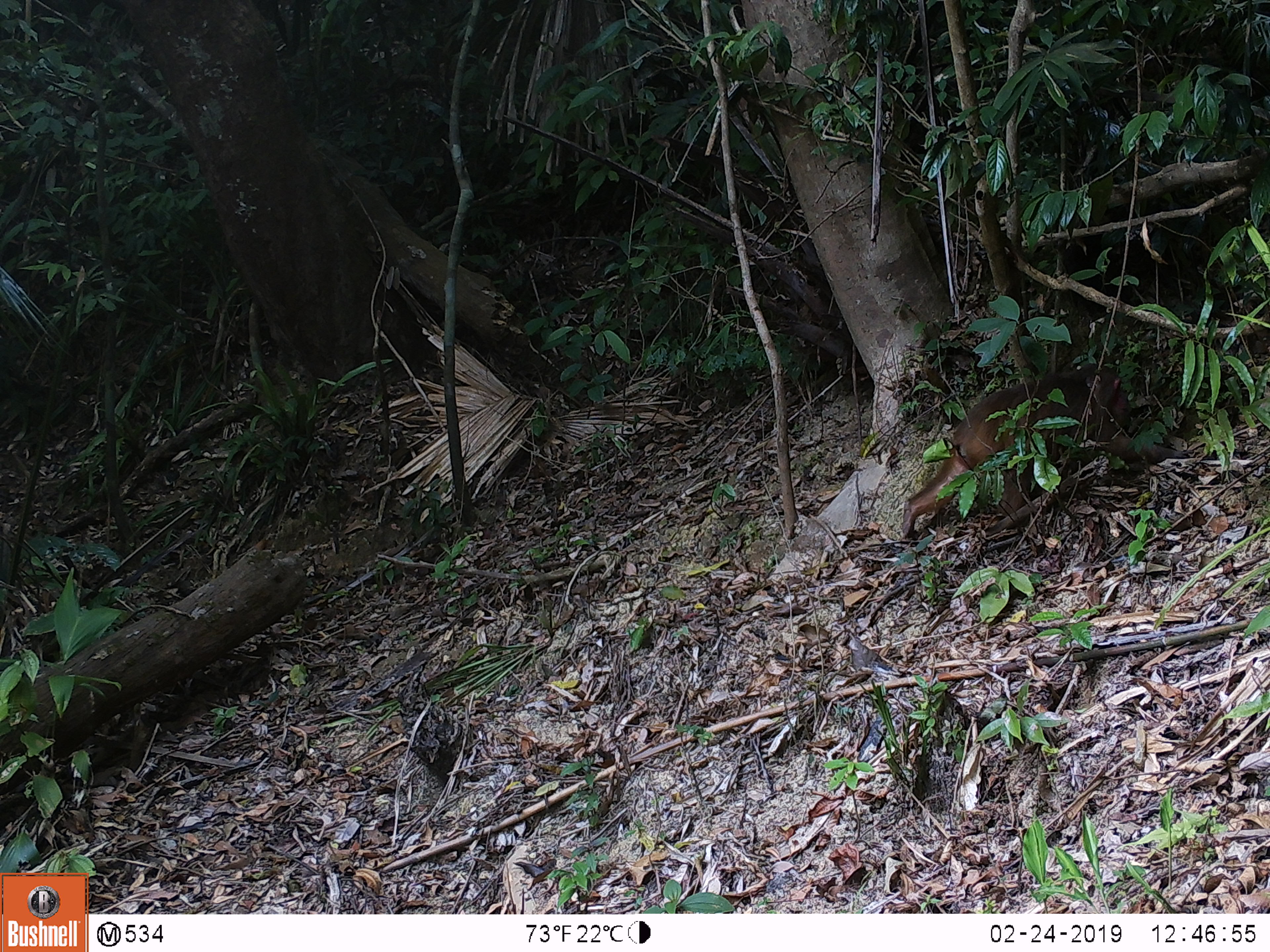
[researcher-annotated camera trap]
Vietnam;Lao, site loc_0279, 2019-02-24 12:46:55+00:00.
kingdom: Animalia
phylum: Chordata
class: Mammalia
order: Primates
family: Cercopithecidae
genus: Macaca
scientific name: Macaca arctoides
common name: stump-tailed macaque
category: stump tailed macaque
Stump tailed macaque (stump-tailed macaque) (Macaca arctoides). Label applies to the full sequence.